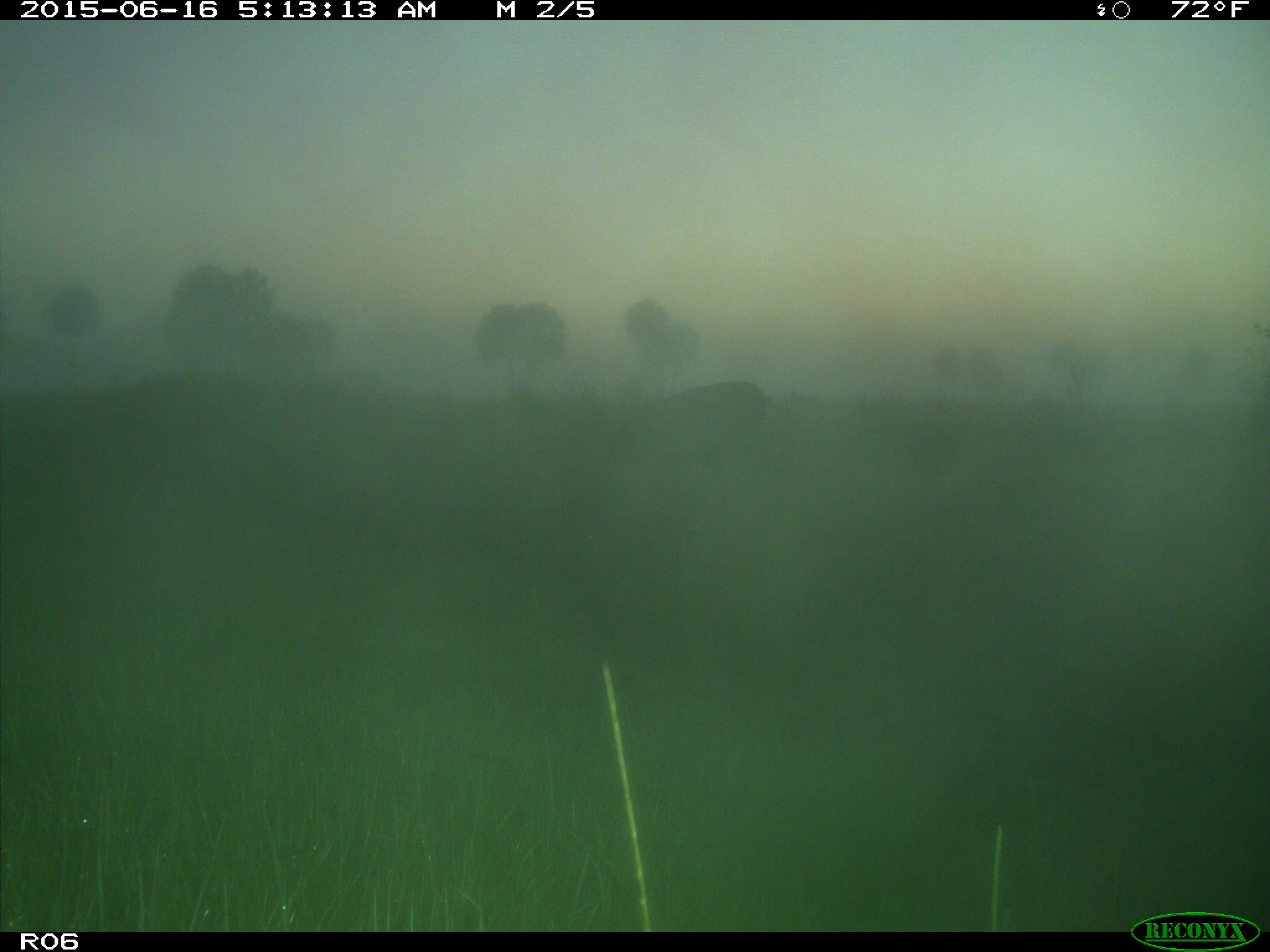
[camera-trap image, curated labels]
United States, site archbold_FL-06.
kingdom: Animalia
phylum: Chordata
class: Mammalia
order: Artiodactyla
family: Bovidae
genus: Bos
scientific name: Bos taurus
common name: domestic cow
Bos taurus (domestic cow).